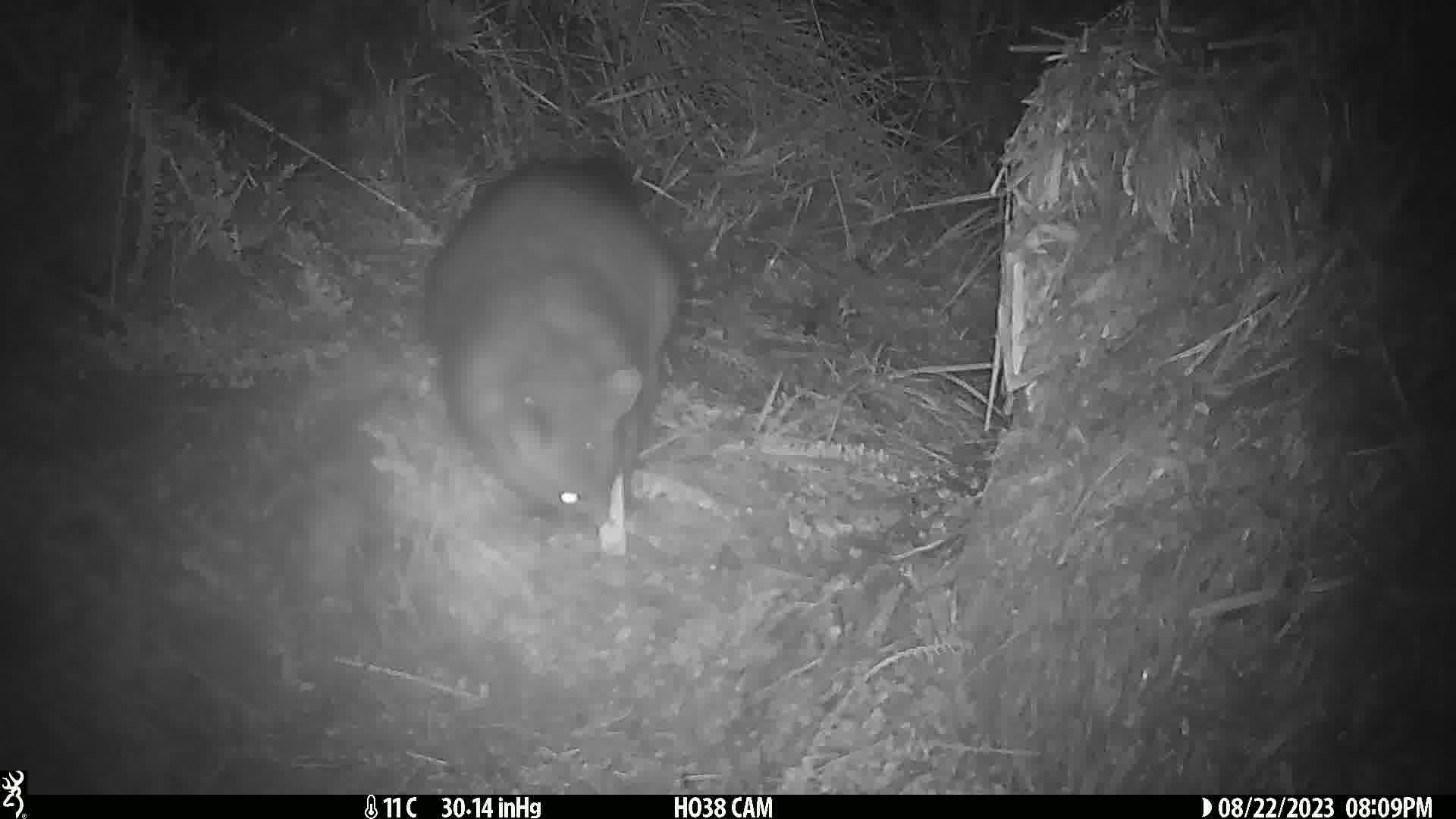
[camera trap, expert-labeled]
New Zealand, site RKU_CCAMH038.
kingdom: Animalia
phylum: Chordata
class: Mammalia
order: Diprotodontia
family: Phalangeridae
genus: Trichosurus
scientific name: Trichosurus vulpecula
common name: common brushtail possum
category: possum